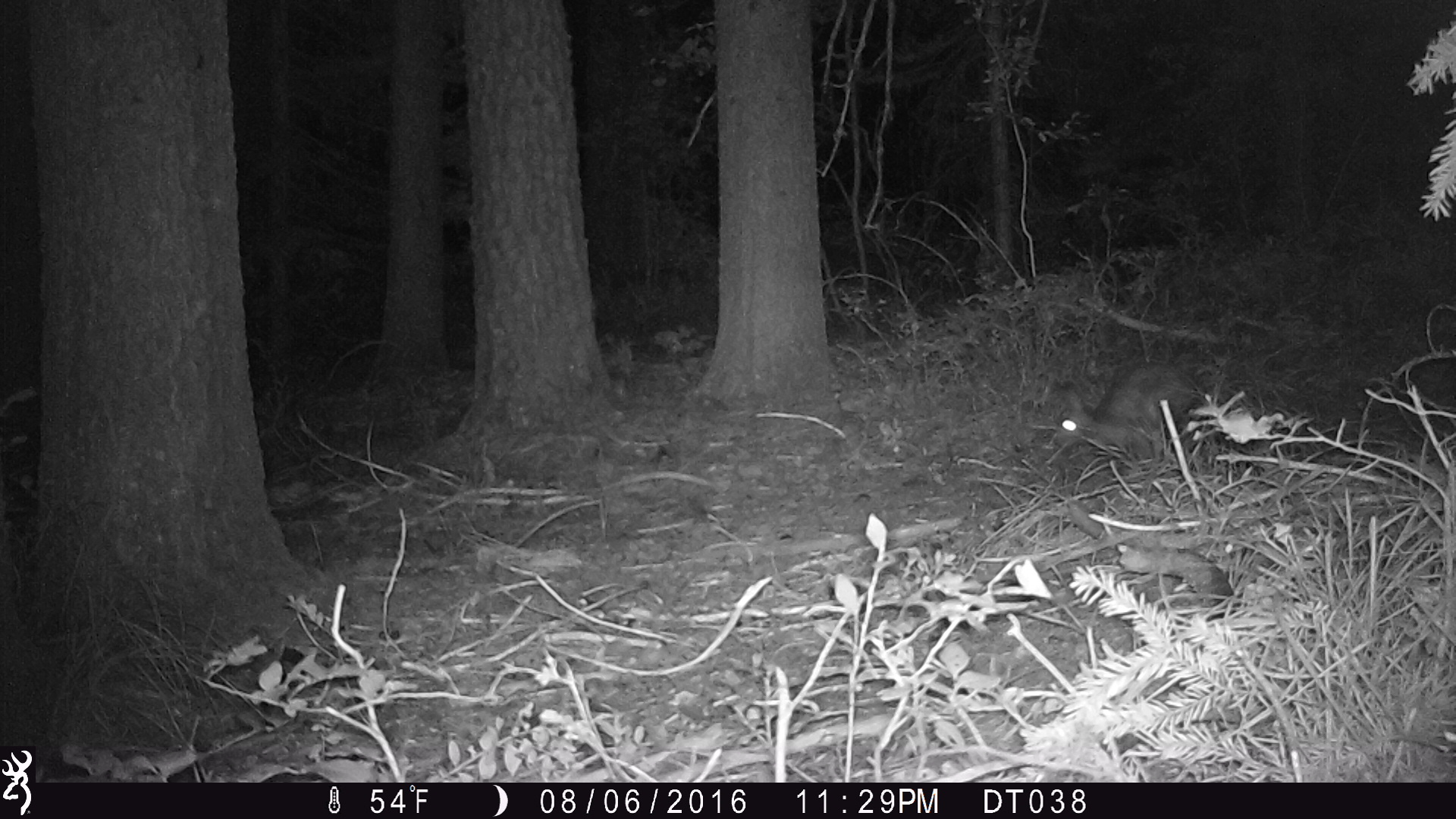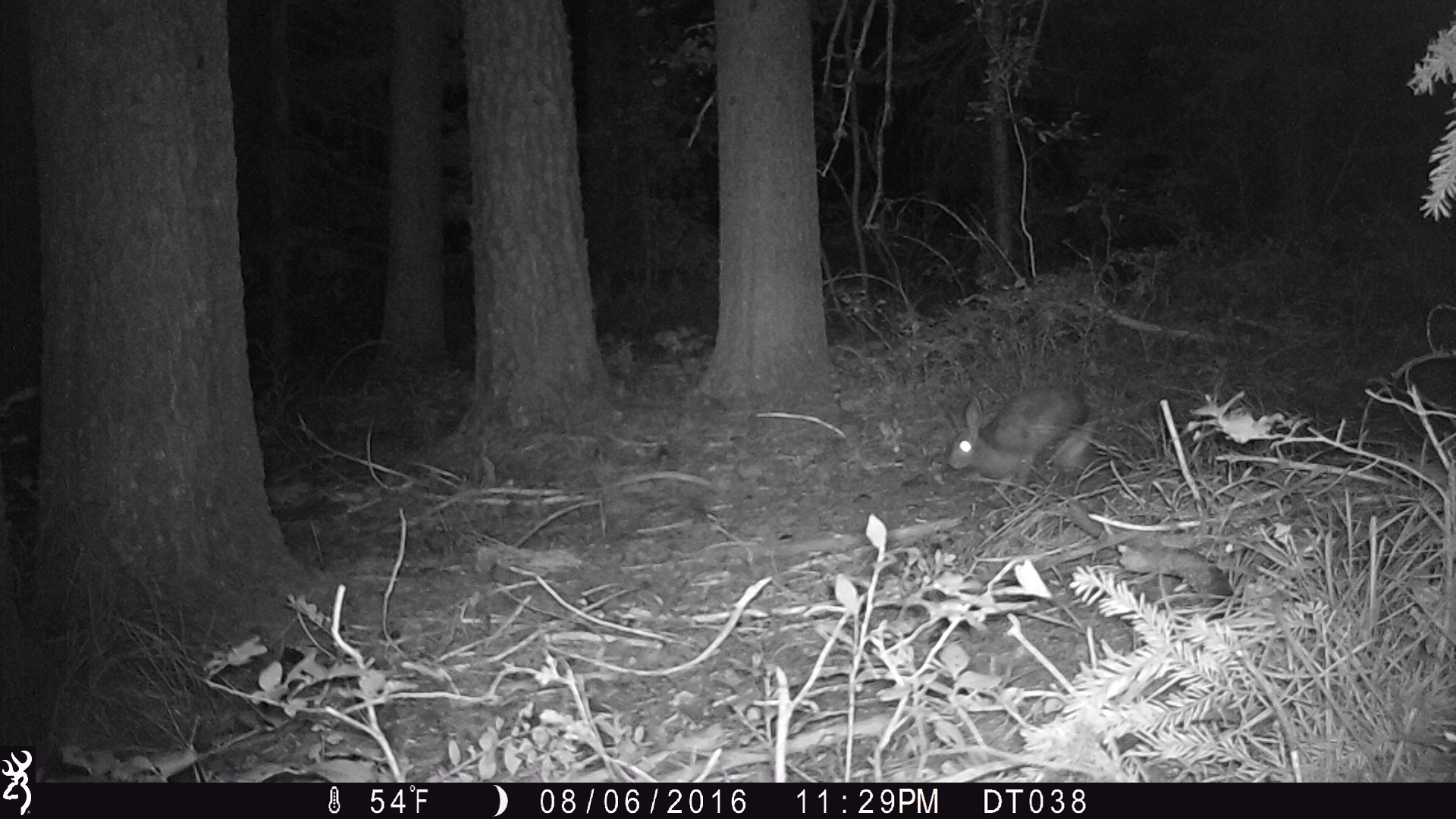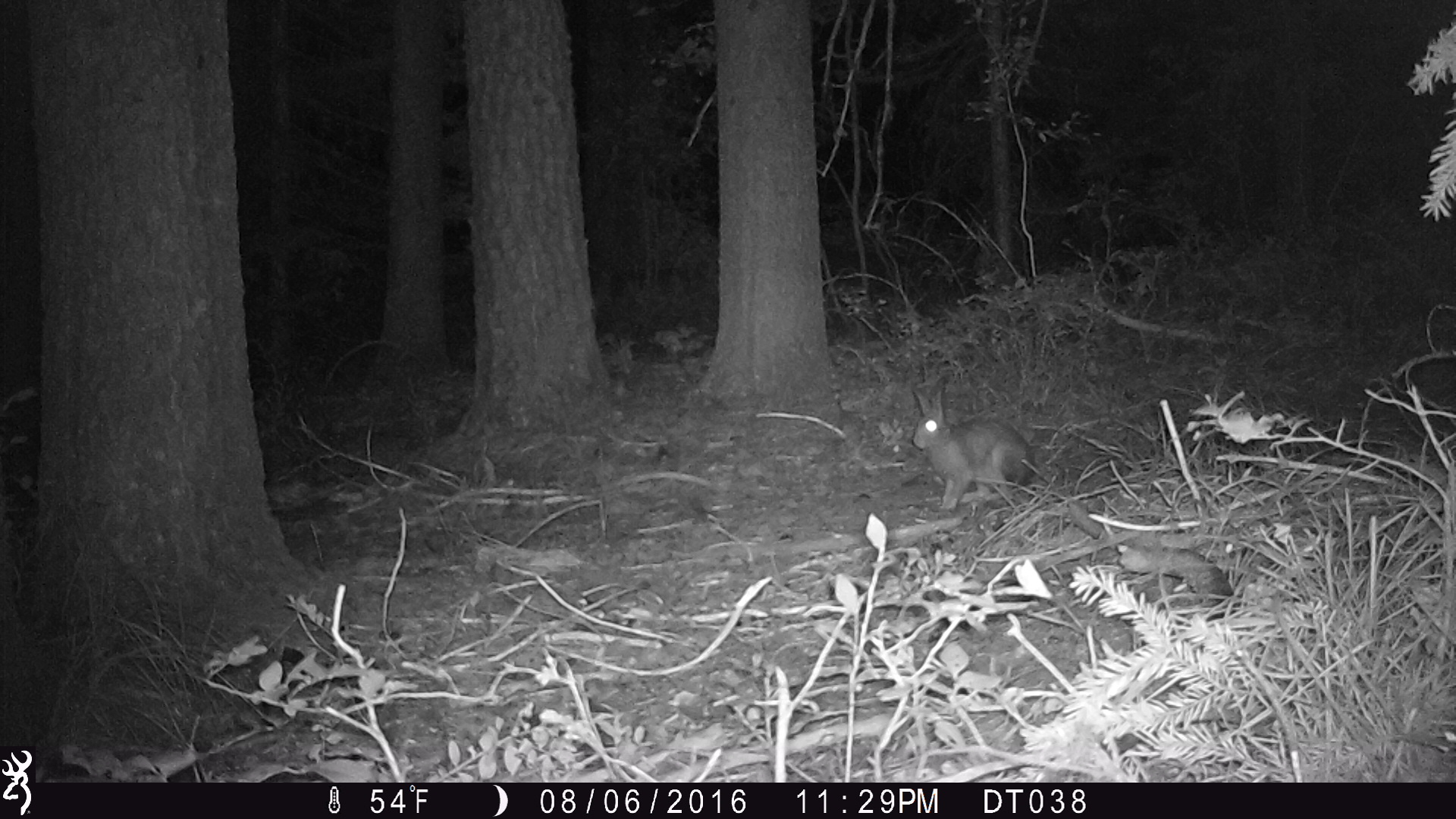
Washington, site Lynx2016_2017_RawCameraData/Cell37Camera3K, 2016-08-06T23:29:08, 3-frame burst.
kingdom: Animalia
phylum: Chordata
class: Mammalia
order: Lagomorpha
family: Leporidae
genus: Lepus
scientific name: Lepus americanus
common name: snowshoe hare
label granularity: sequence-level